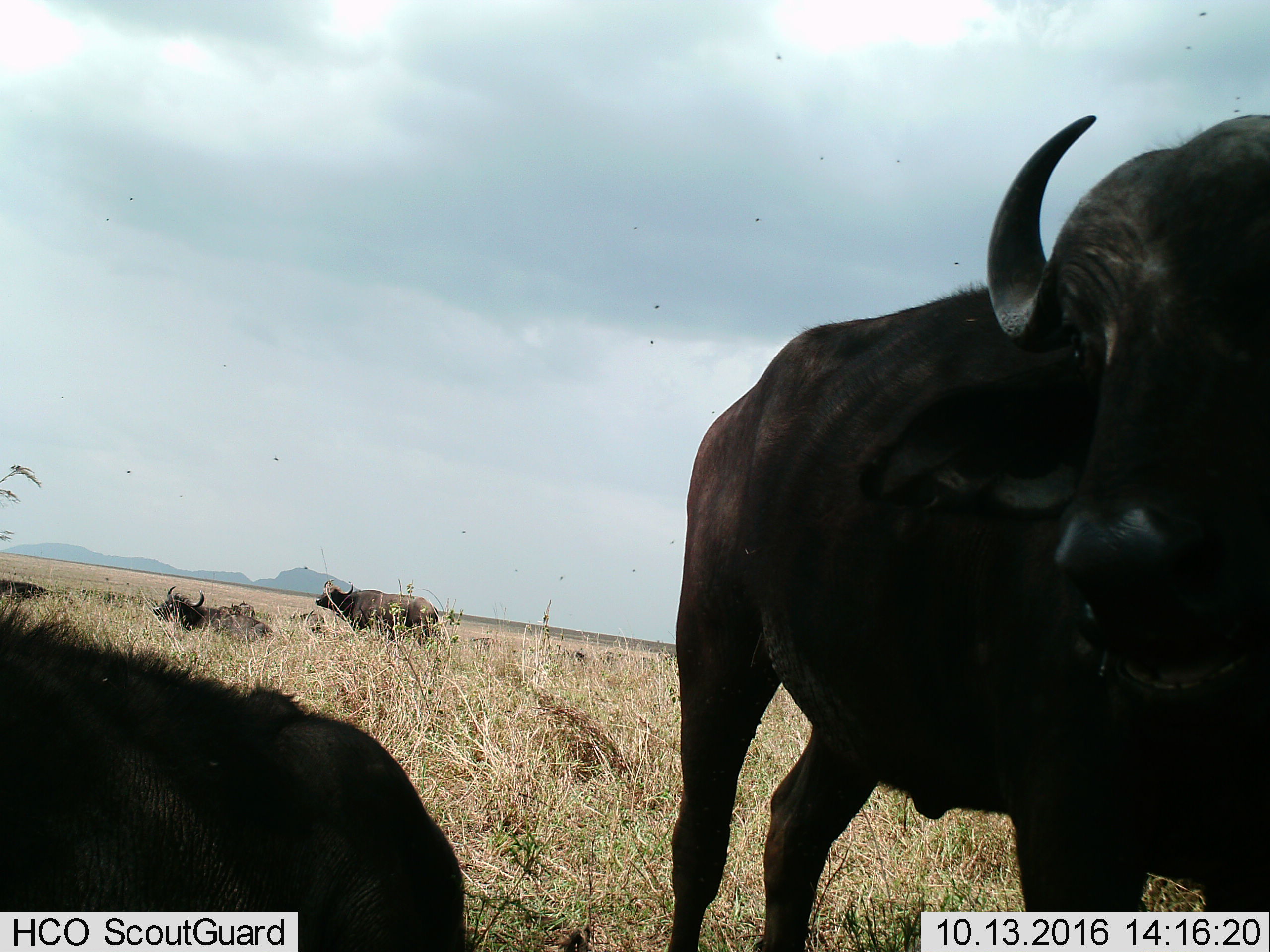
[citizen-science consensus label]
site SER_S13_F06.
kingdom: Animalia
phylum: Chordata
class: Mammalia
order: Artiodactyla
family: Bovidae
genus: Syncerus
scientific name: Syncerus caffer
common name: african buffalo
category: buffalo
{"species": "buffalo (african buffalo) (Syncerus caffer)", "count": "6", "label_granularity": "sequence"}